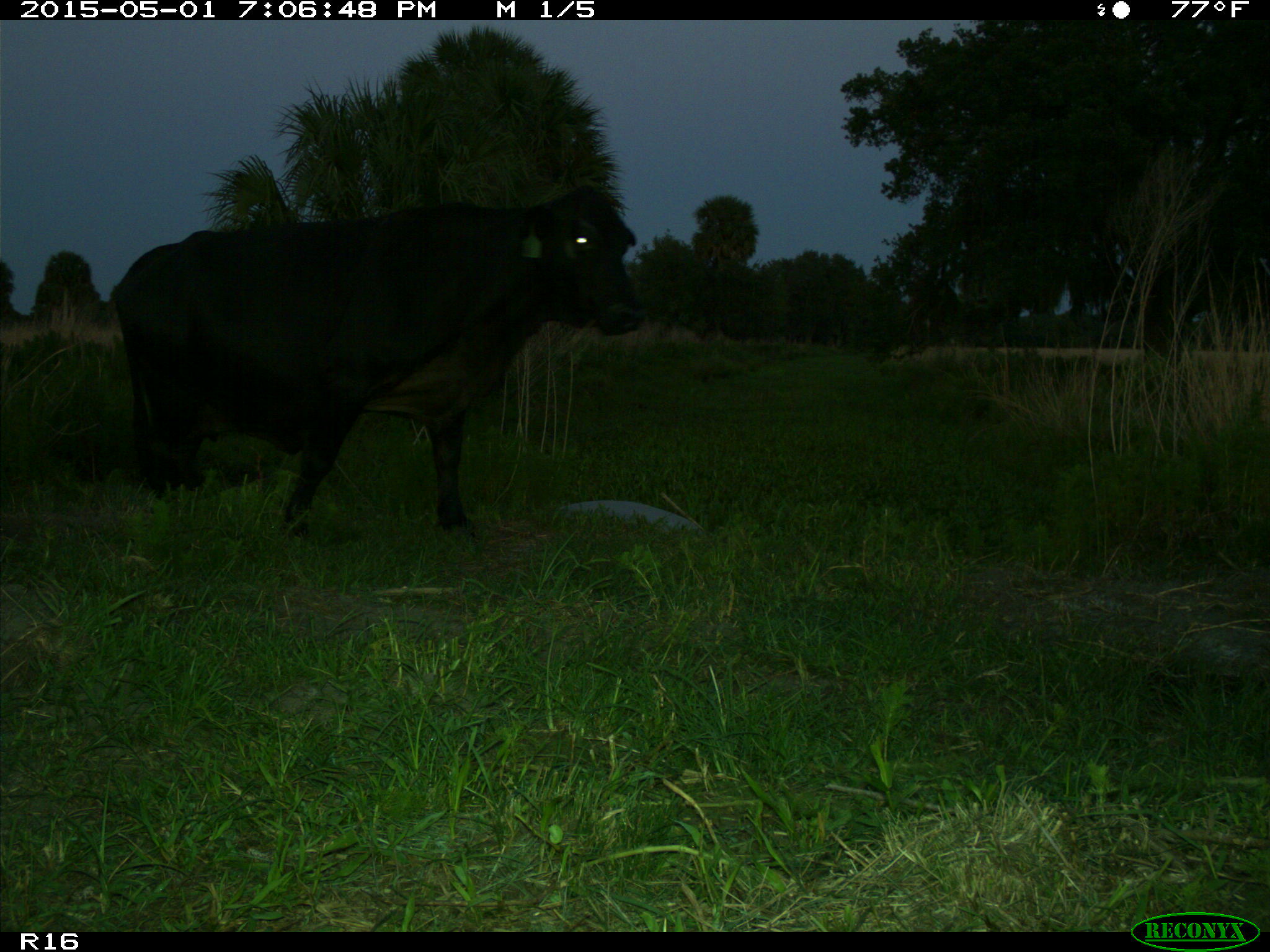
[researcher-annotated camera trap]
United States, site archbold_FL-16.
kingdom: Animalia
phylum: Chordata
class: Mammalia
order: Artiodactyla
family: Bovidae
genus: Bos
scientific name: Bos taurus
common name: domestic cow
Bos taurus (domestic cow).